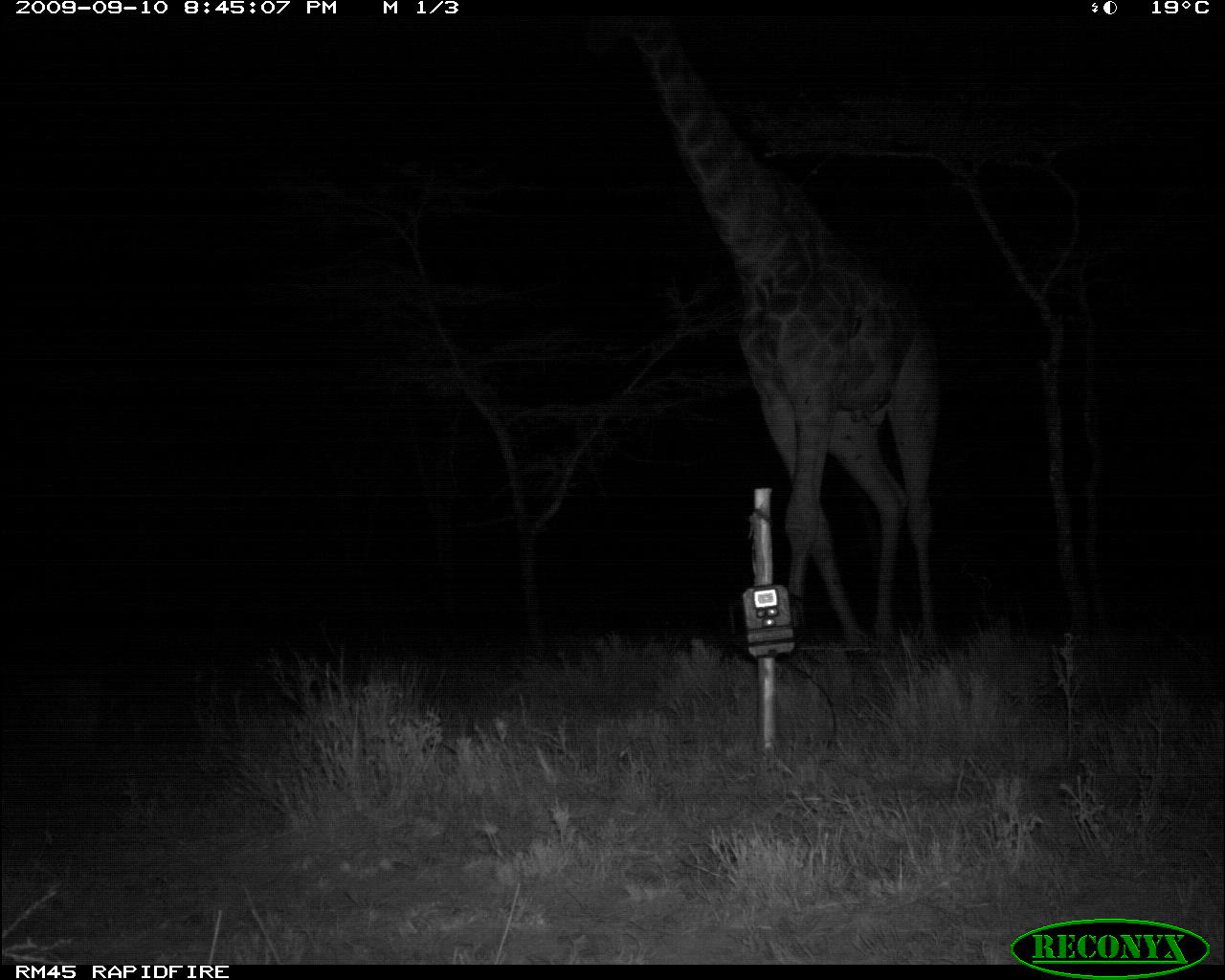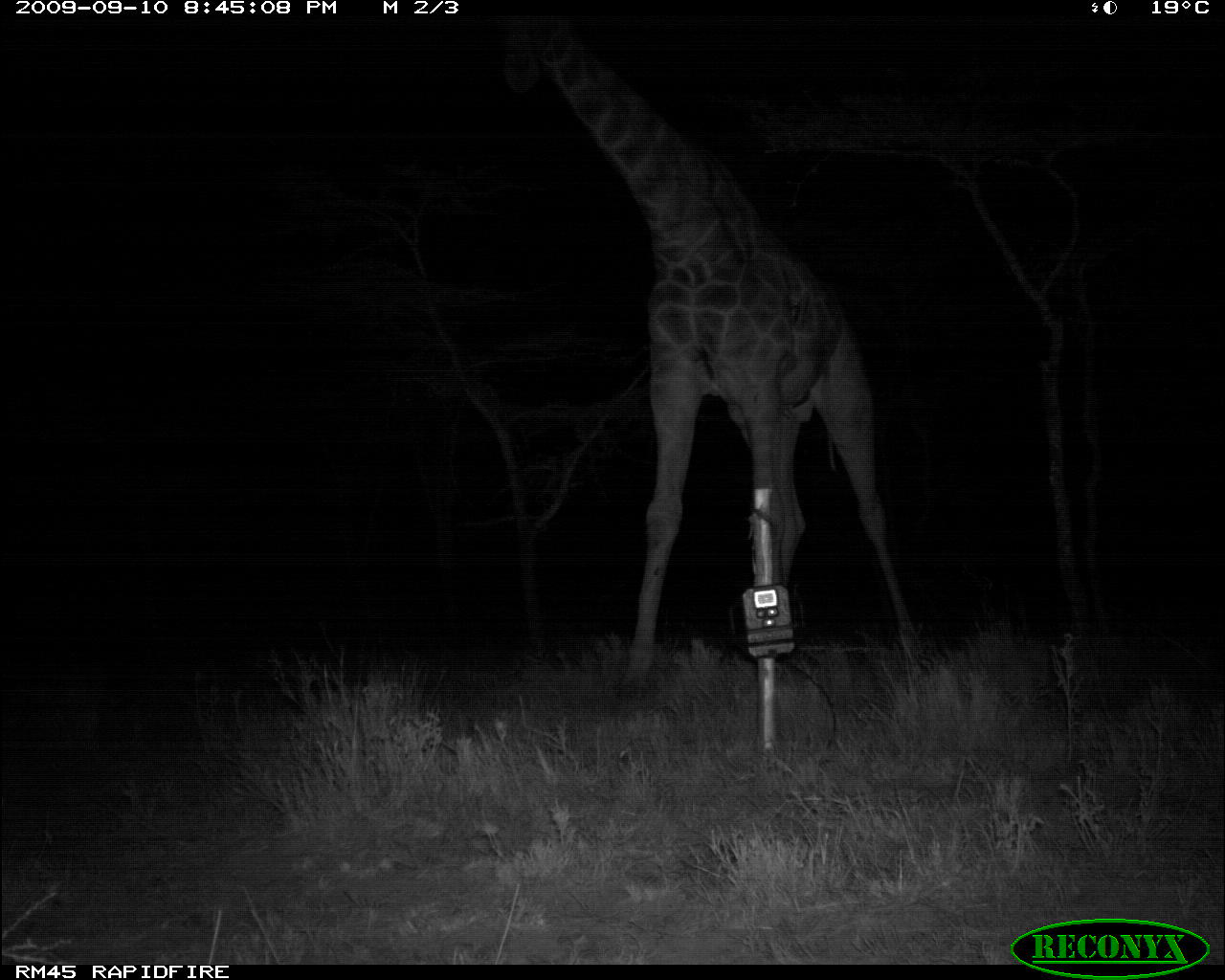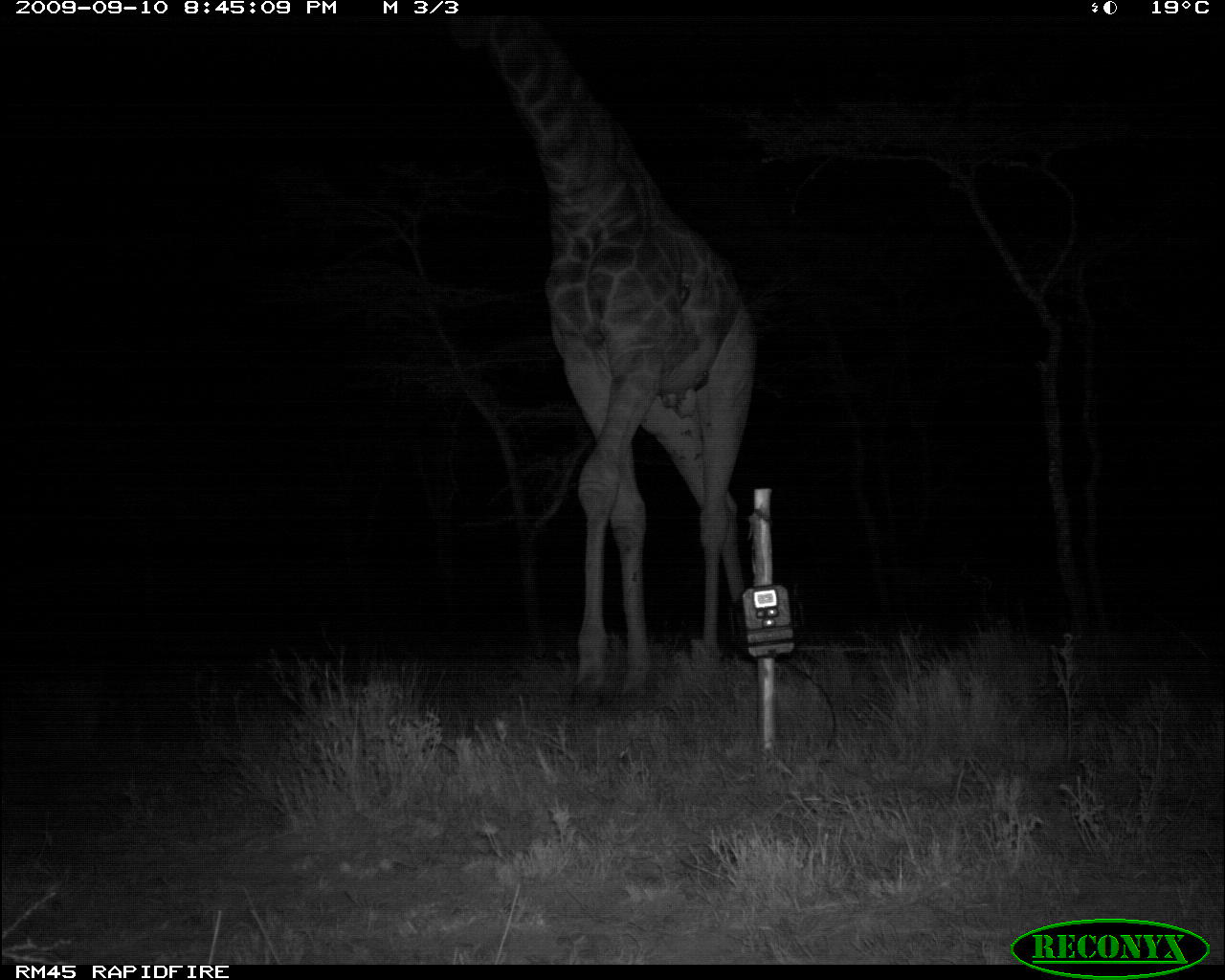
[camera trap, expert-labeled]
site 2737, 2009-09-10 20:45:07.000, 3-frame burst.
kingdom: Animalia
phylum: Chordata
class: Mammalia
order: Artiodactyla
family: Giraffidae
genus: Giraffa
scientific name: Giraffa camelopardalis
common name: giraffe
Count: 1.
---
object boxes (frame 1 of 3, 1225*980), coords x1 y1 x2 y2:
giraffa camelopardalis: 577 13 947 647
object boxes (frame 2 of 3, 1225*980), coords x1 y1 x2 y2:
giraffa camelopardalis: 506 10 912 683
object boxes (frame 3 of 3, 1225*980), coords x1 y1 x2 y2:
giraffa camelopardalis: 477 10 762 706